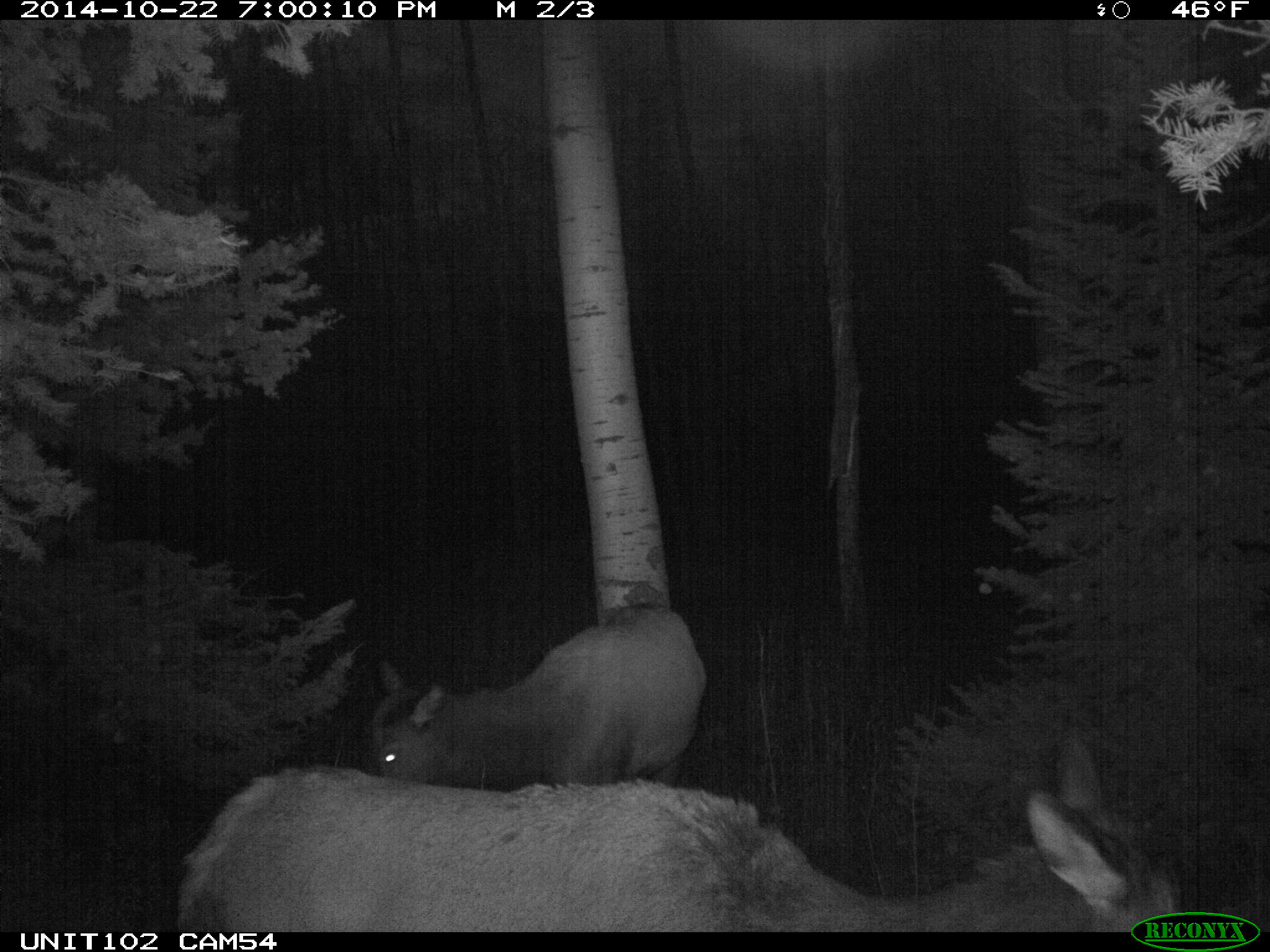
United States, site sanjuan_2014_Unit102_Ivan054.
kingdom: Animalia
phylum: Chordata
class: Mammalia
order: Artiodactyla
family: Cervidae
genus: Cervus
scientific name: Cervus elaphus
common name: red deer